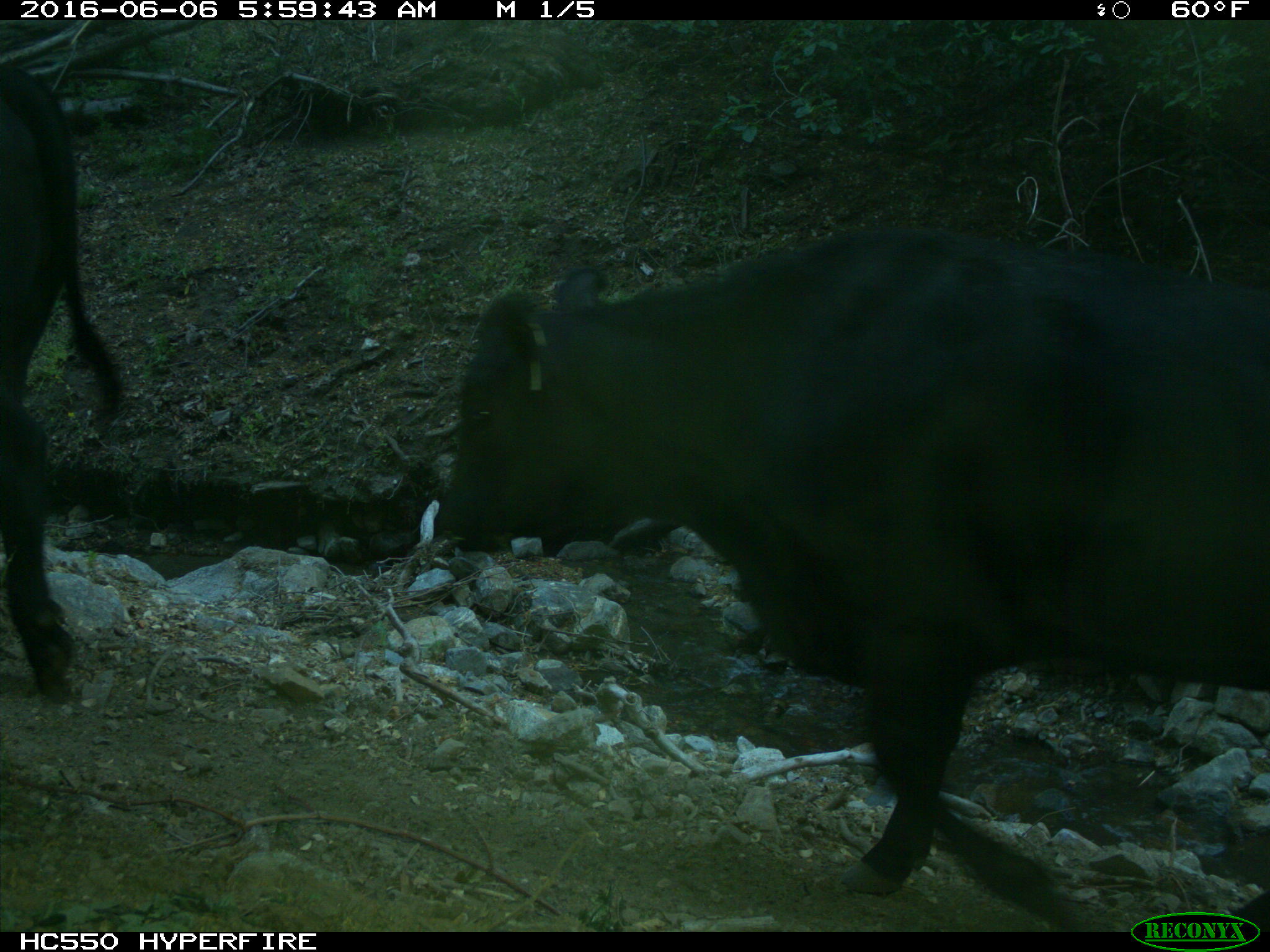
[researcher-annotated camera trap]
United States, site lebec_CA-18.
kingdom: Animalia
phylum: Chordata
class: Mammalia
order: Artiodactyla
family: Bovidae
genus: Bos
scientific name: Bos taurus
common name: domestic cow